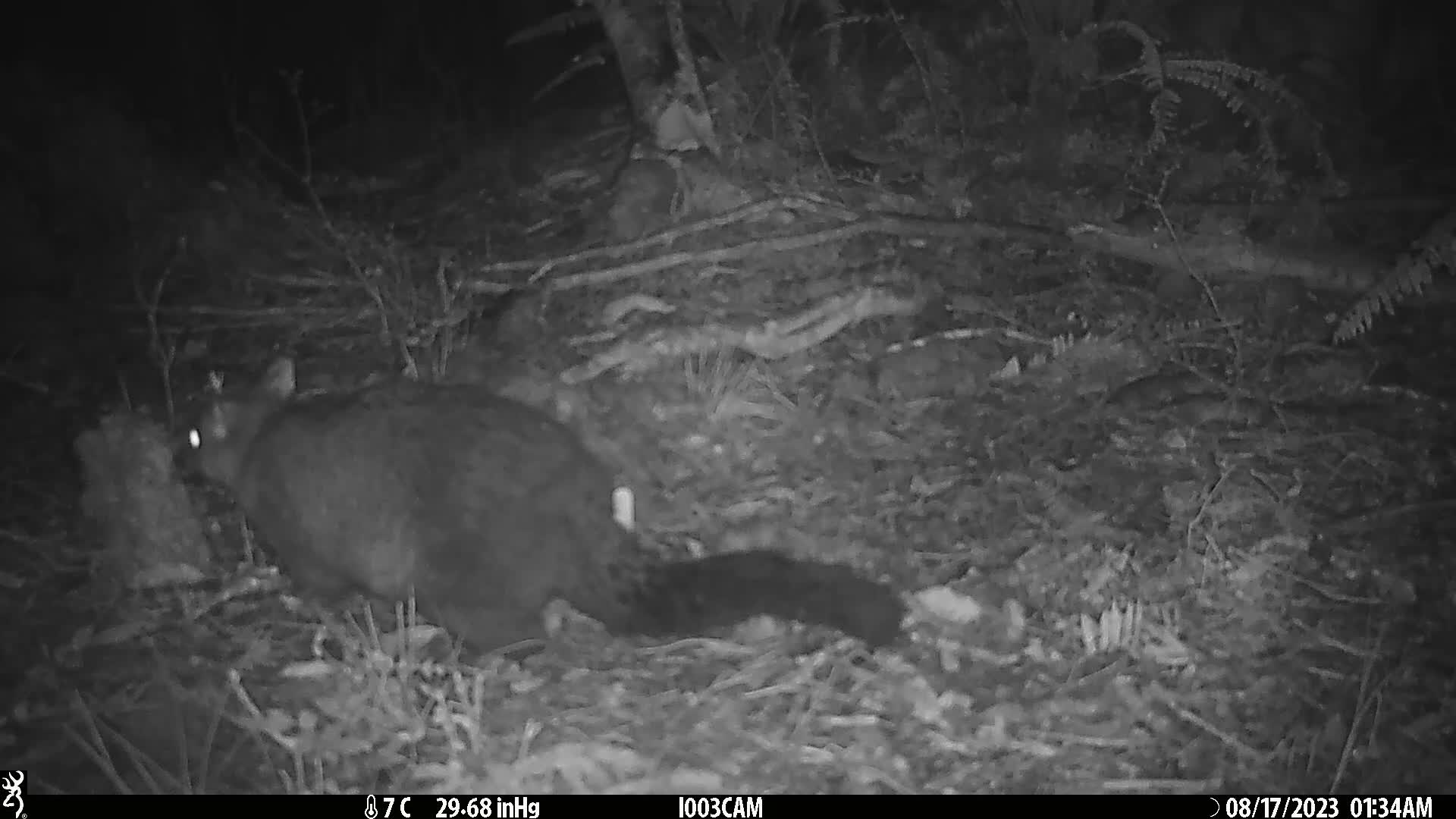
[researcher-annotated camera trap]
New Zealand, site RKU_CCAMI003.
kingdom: Animalia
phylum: Chordata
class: Mammalia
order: Diprotodontia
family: Phalangeridae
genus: Trichosurus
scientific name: Trichosurus vulpecula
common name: common brushtail possum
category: possum